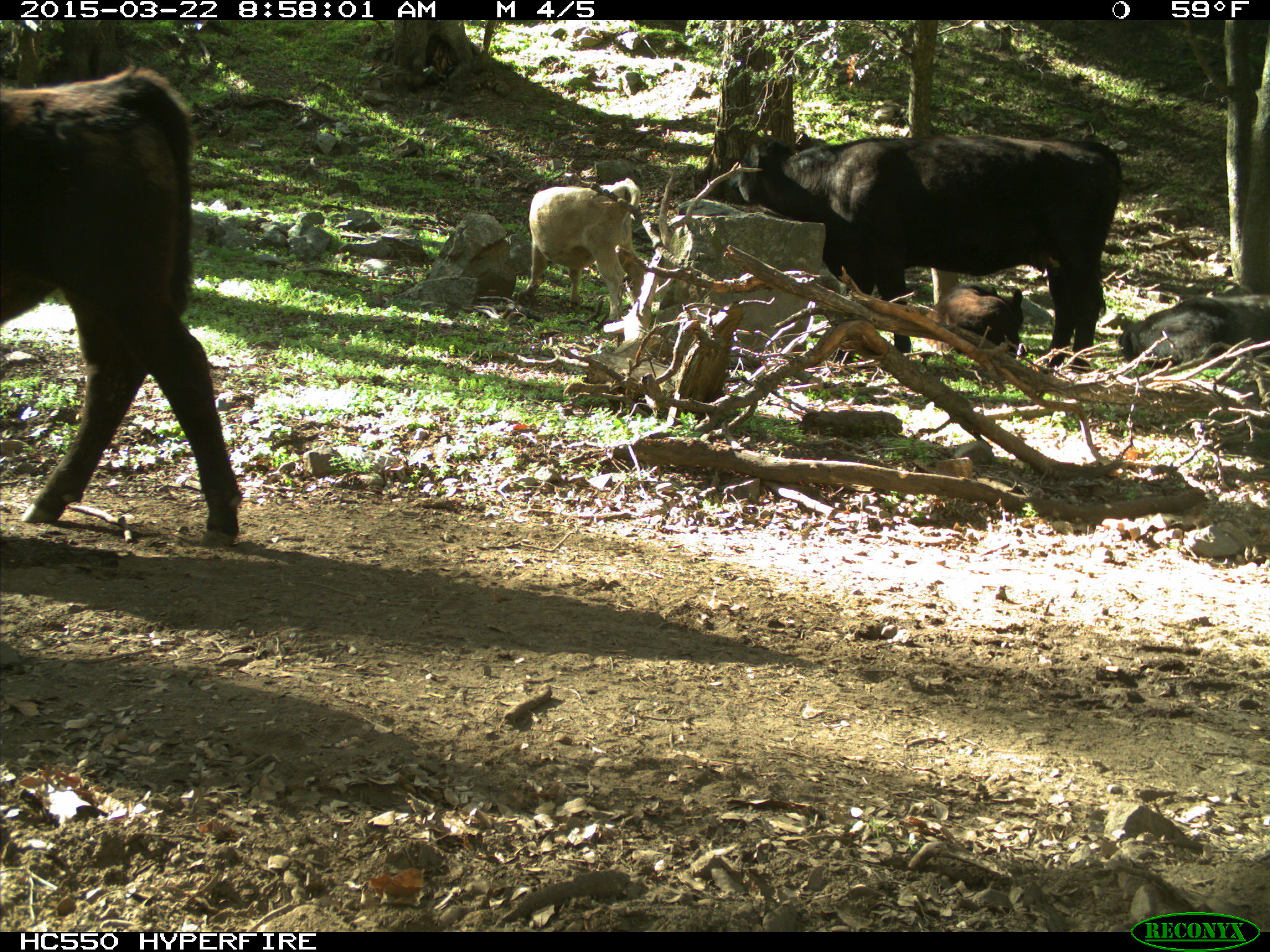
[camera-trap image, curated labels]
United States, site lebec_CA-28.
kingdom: Animalia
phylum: Chordata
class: Mammalia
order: Artiodactyla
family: Bovidae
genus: Bos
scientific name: Bos taurus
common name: domestic cow